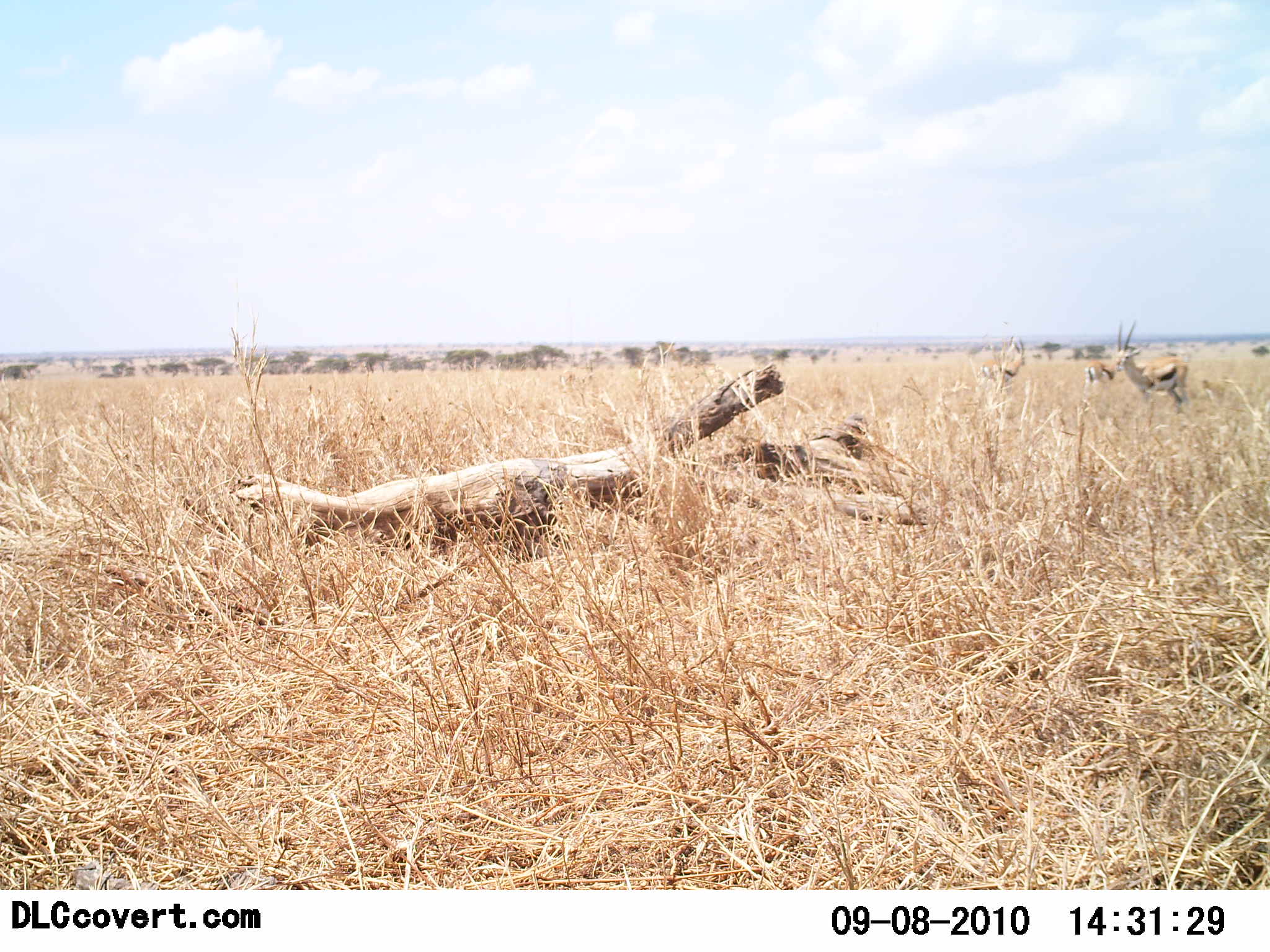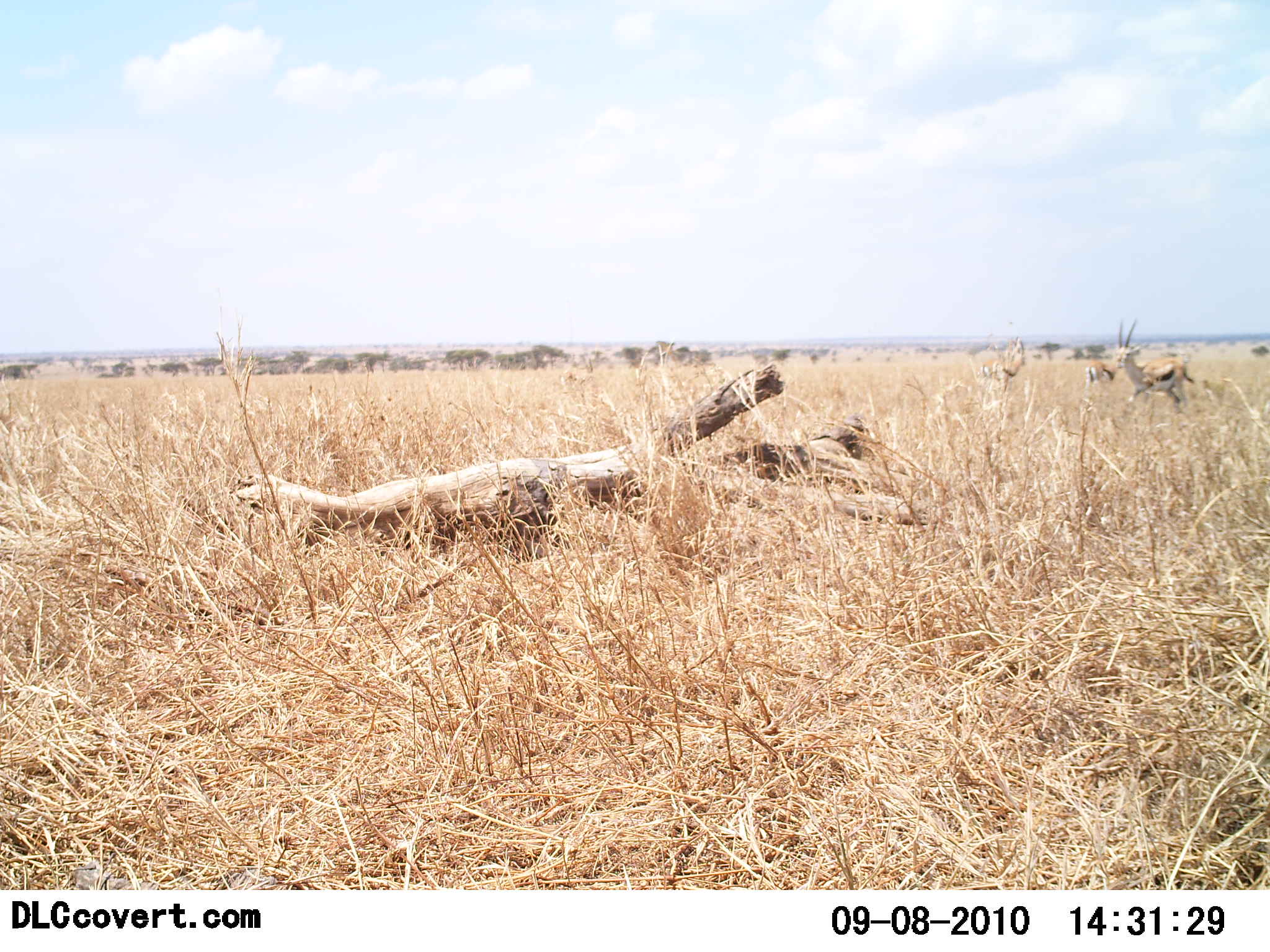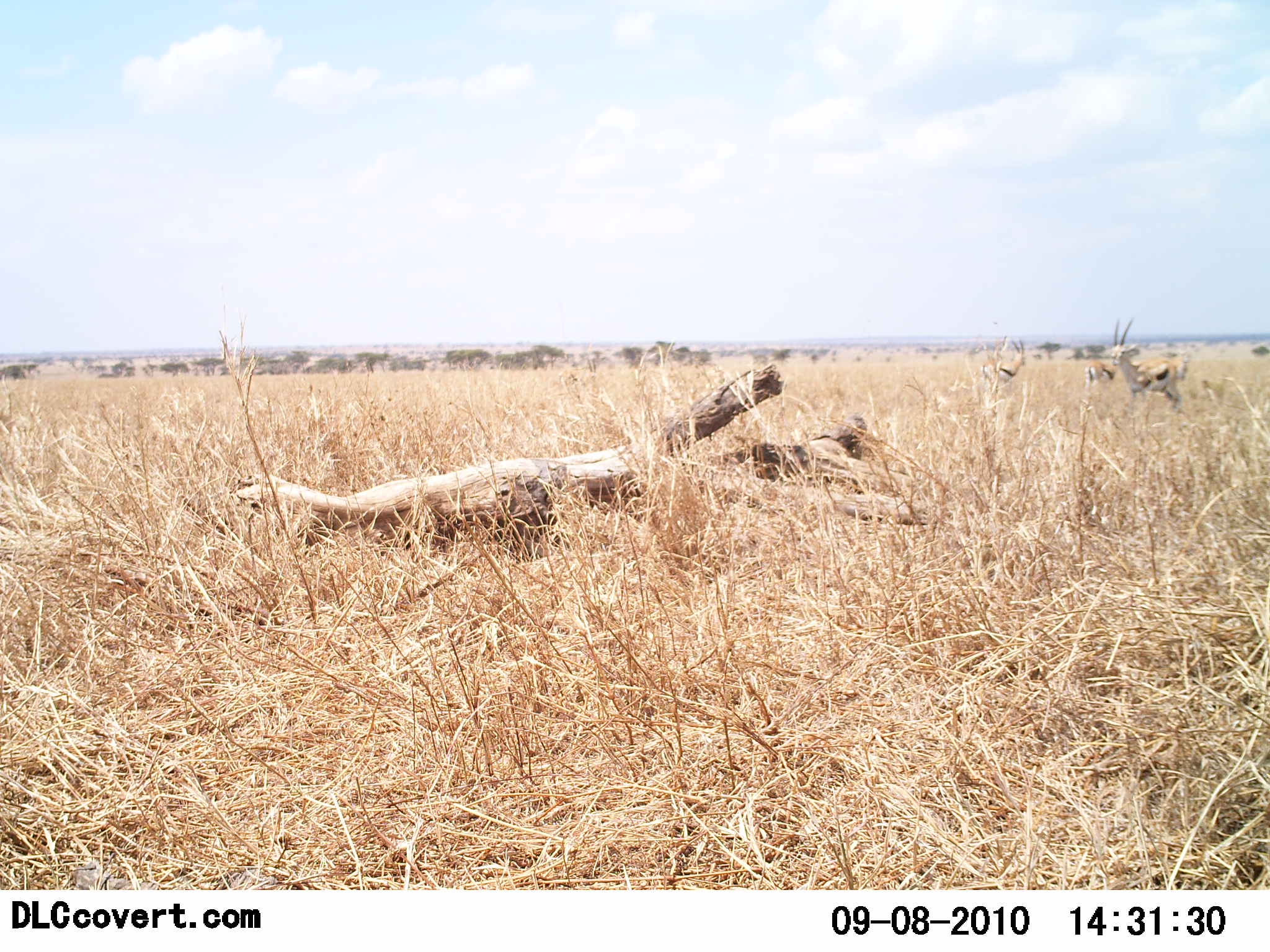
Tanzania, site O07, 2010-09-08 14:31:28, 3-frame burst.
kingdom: Animalia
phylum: Chordata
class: Mammalia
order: Artiodactyla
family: Bovidae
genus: Eudorcas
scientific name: Eudorcas thomsonii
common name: thomson's gazelle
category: gazellethomsons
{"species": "gazellethomsons (thomson's gazelle) (Eudorcas thomsonii)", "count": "3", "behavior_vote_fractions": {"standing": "75%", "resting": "0%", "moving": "33%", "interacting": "0%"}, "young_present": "0%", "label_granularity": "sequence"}